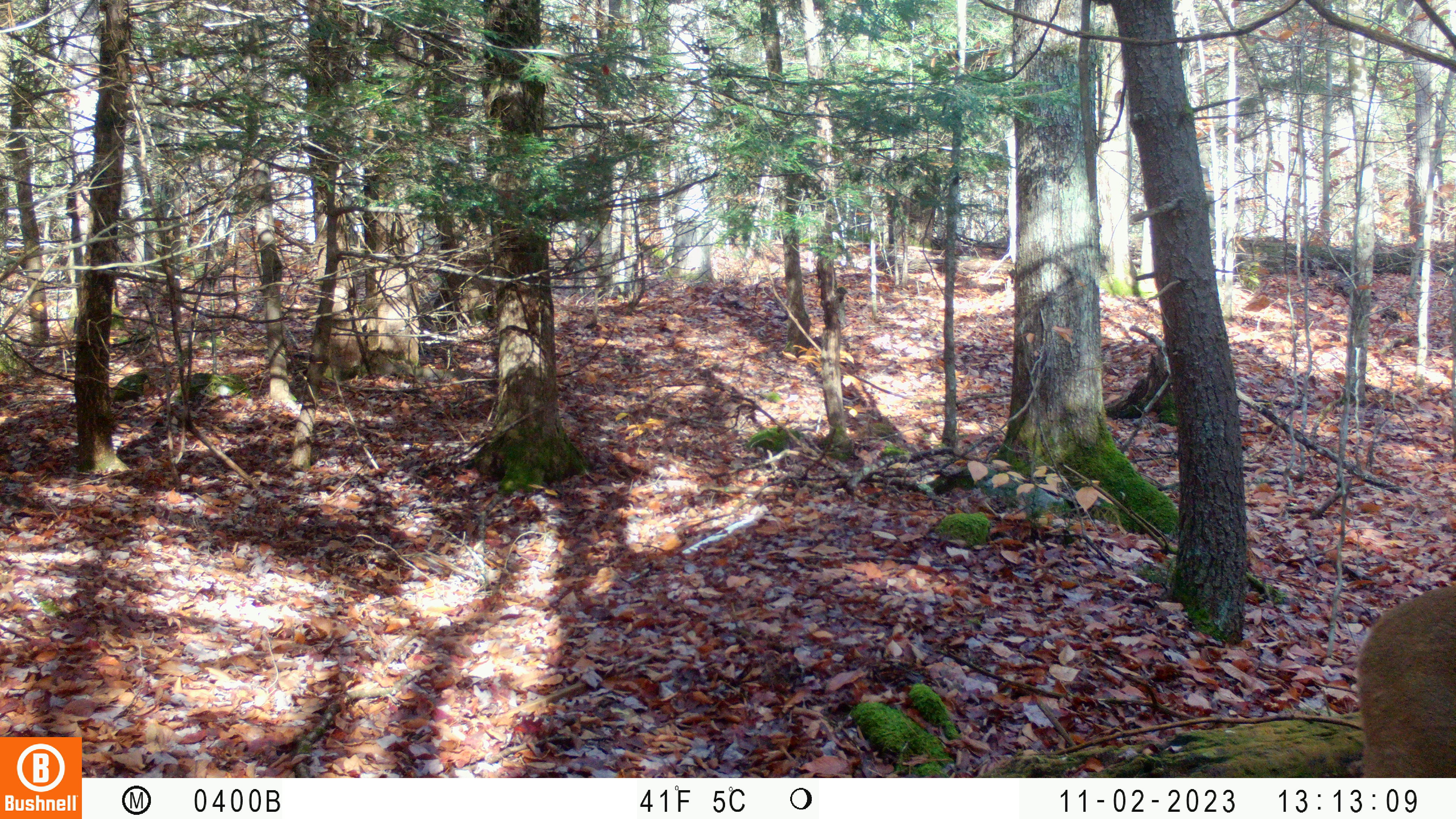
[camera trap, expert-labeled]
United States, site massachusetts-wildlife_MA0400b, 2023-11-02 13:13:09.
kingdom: Animalia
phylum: Chordata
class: Mammalia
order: Artiodactyla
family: Cervidae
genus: Odocoileus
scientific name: Odocoileus virginianus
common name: white-tailed deer